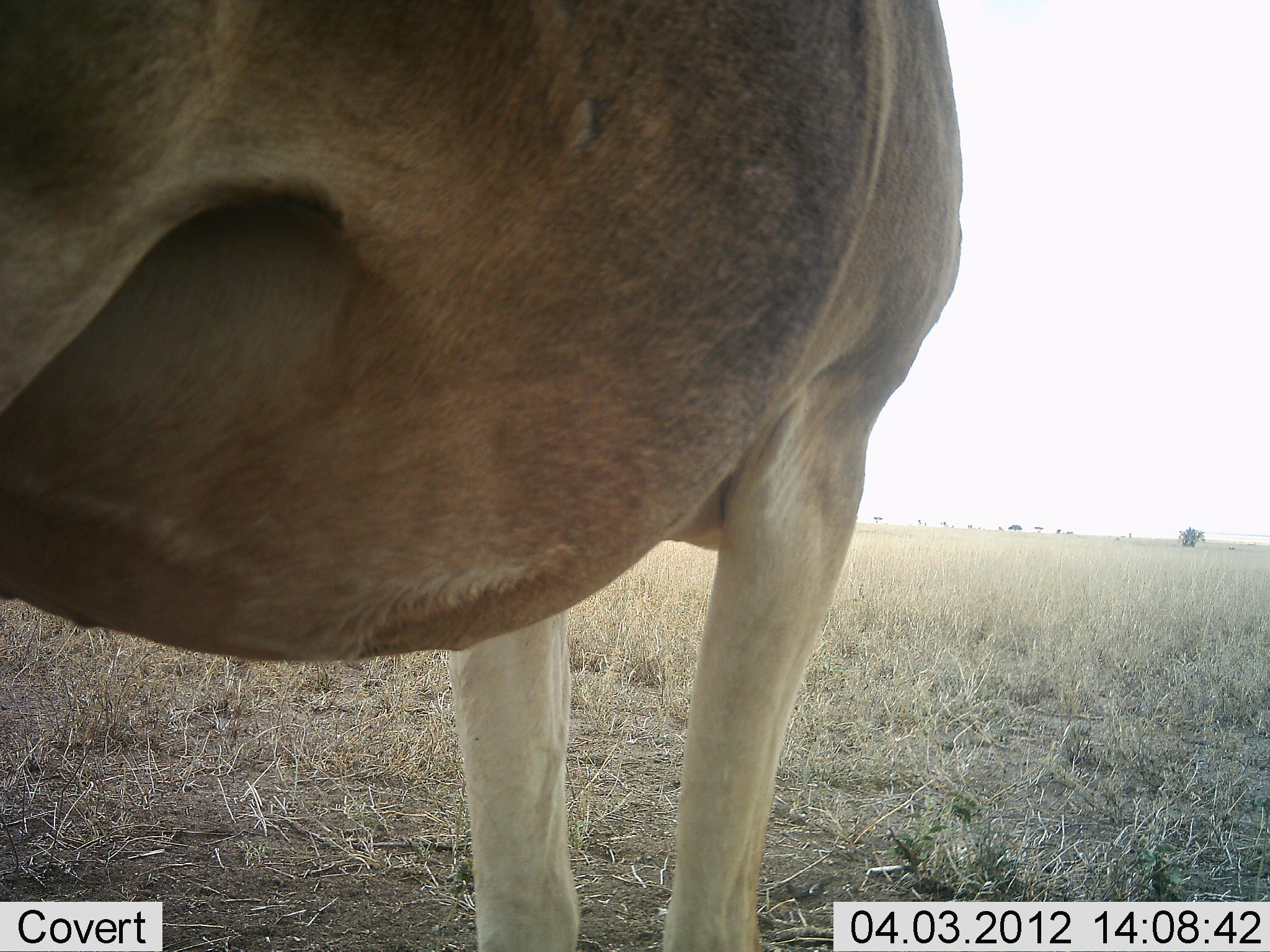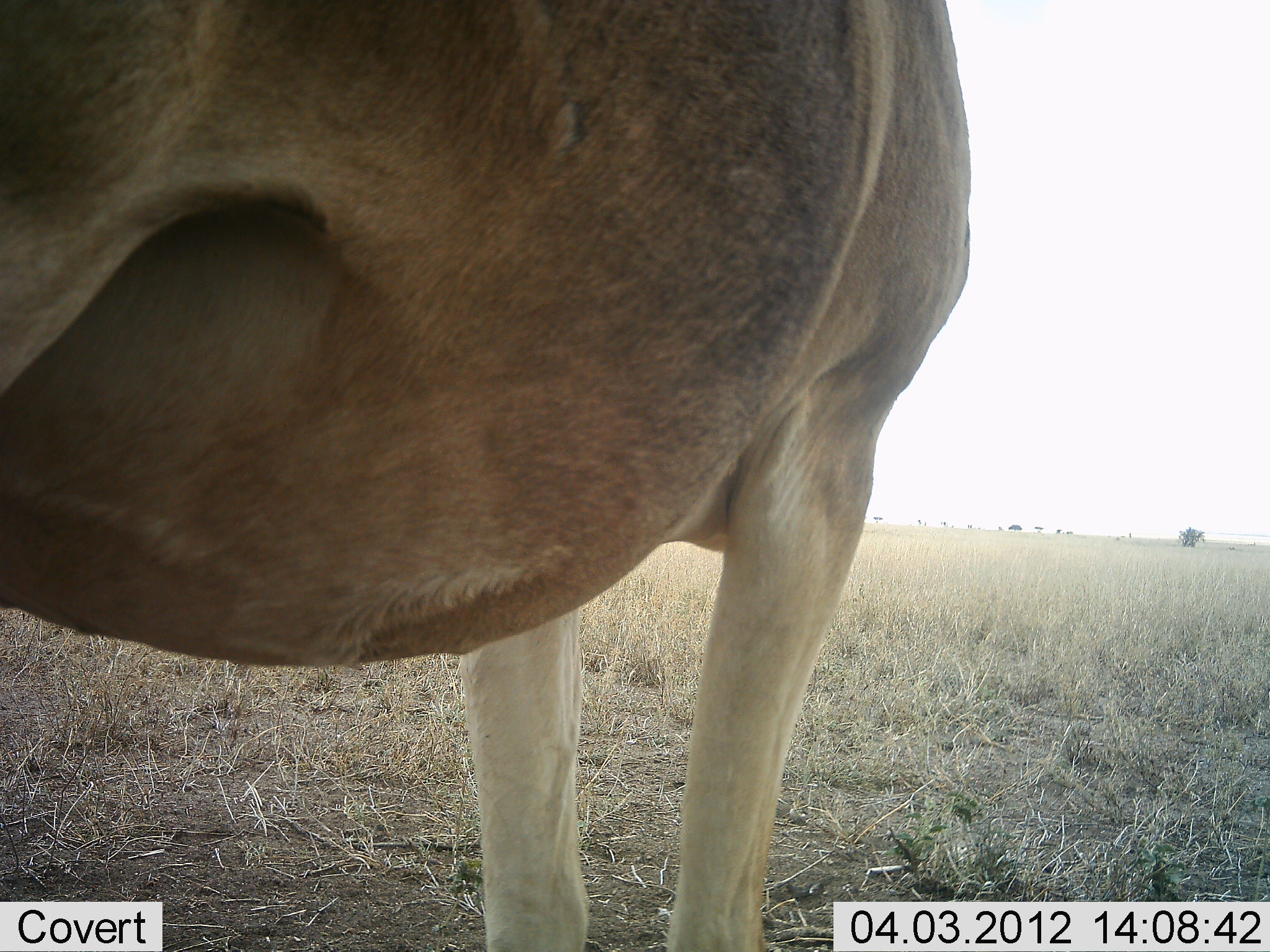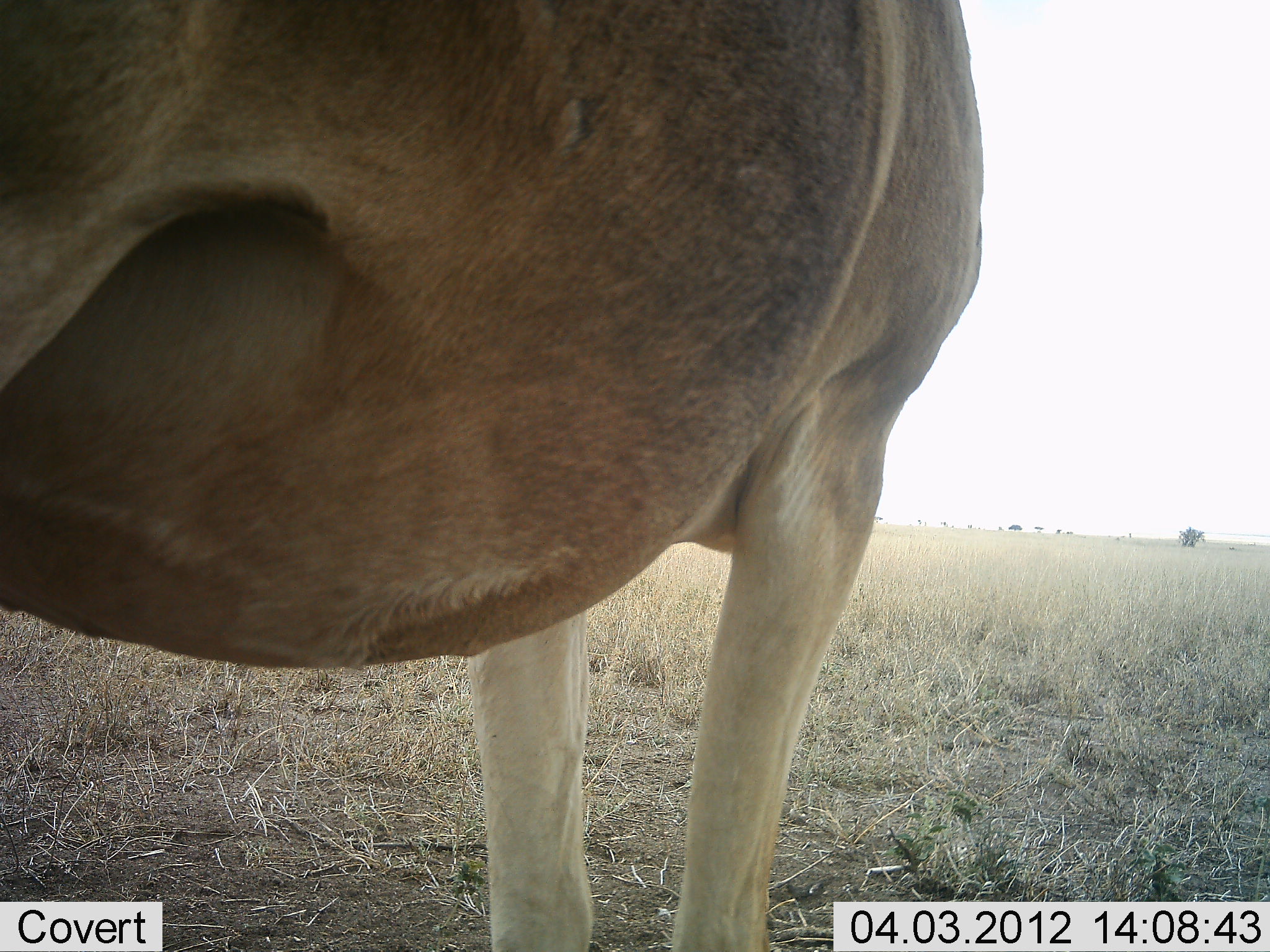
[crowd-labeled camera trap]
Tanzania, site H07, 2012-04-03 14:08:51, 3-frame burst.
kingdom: Animalia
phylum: Chordata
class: Mammalia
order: Artiodactyla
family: Bovidae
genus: Alcelaphus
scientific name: Alcelaphus buselaphus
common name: hartebeest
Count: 1.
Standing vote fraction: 100%.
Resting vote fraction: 7%.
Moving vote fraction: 0%.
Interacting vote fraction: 0%.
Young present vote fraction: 0%.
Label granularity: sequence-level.